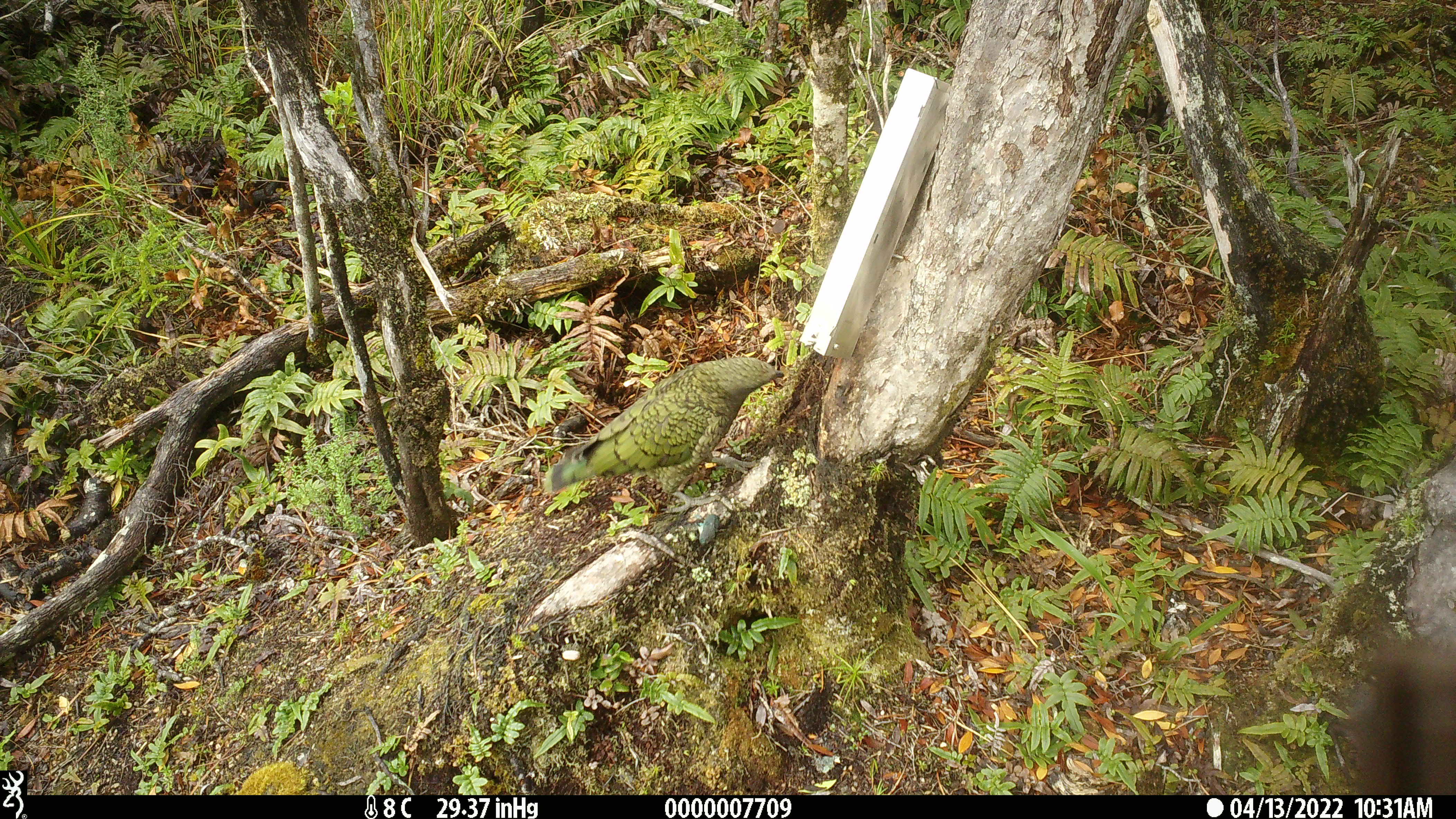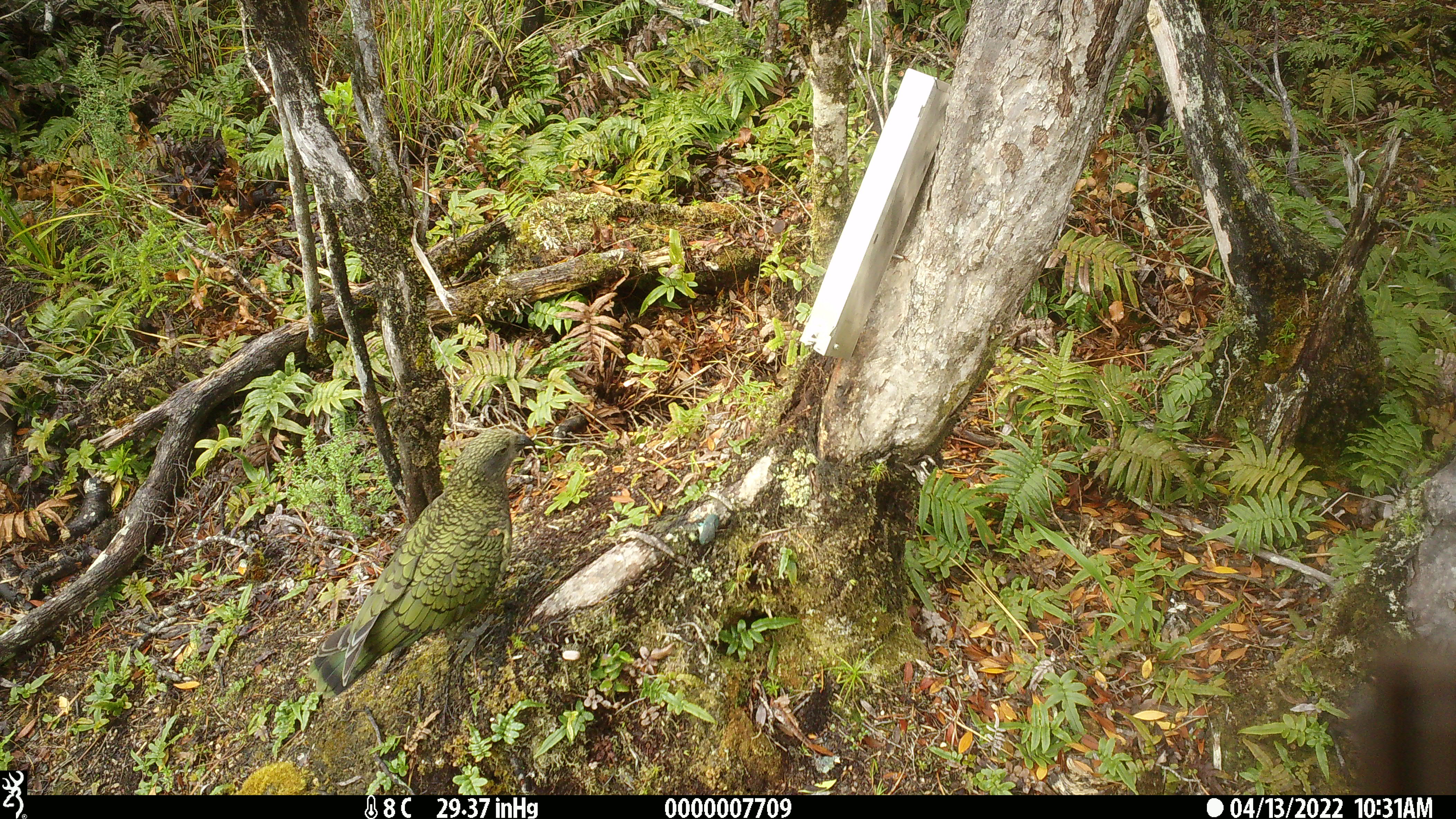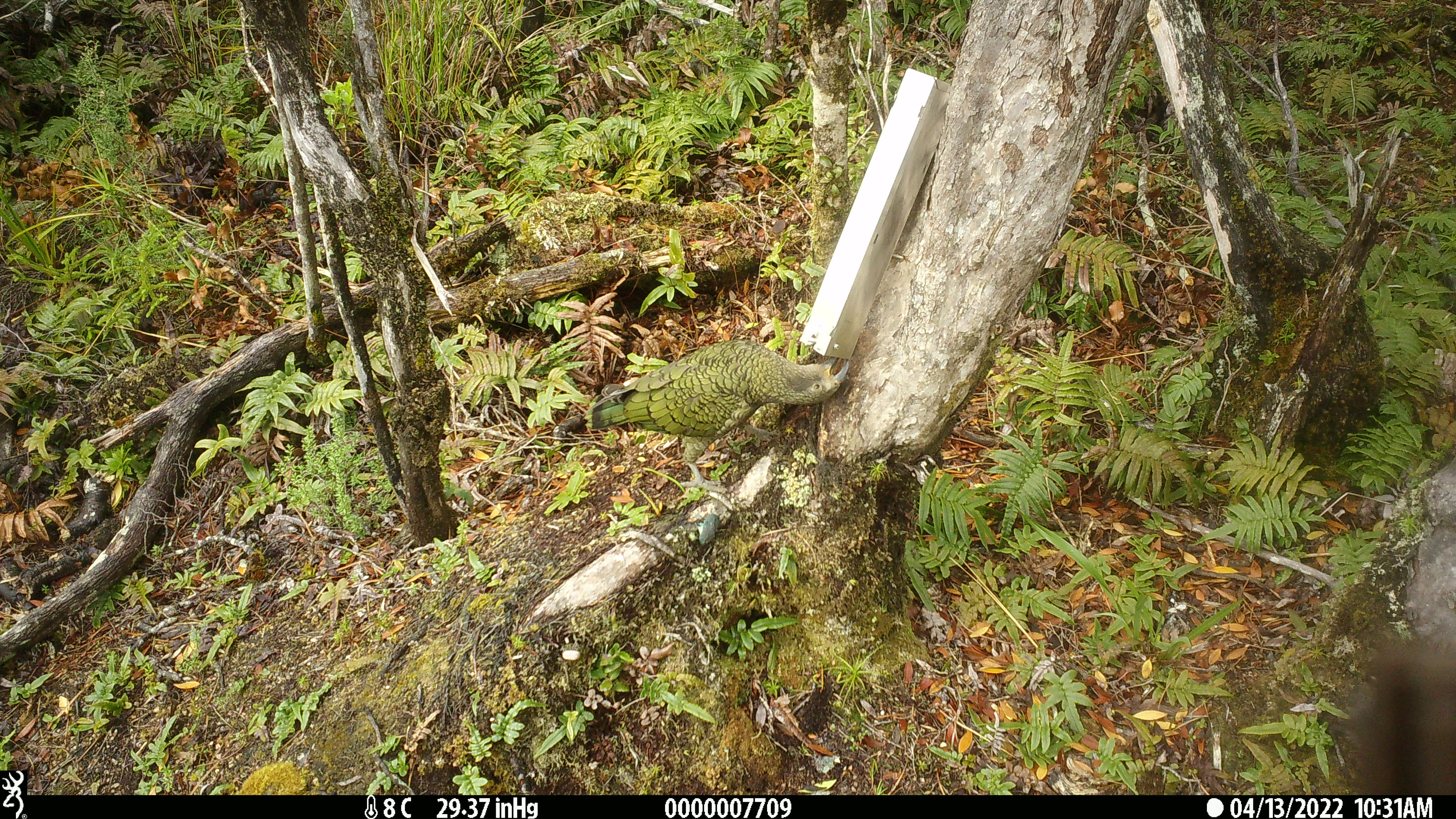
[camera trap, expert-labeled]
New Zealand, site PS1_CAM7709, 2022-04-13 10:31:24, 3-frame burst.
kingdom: Animalia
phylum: Chordata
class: Aves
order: Psittaciformes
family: Strigopidae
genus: Nestor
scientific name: Nestor notabilis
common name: kea